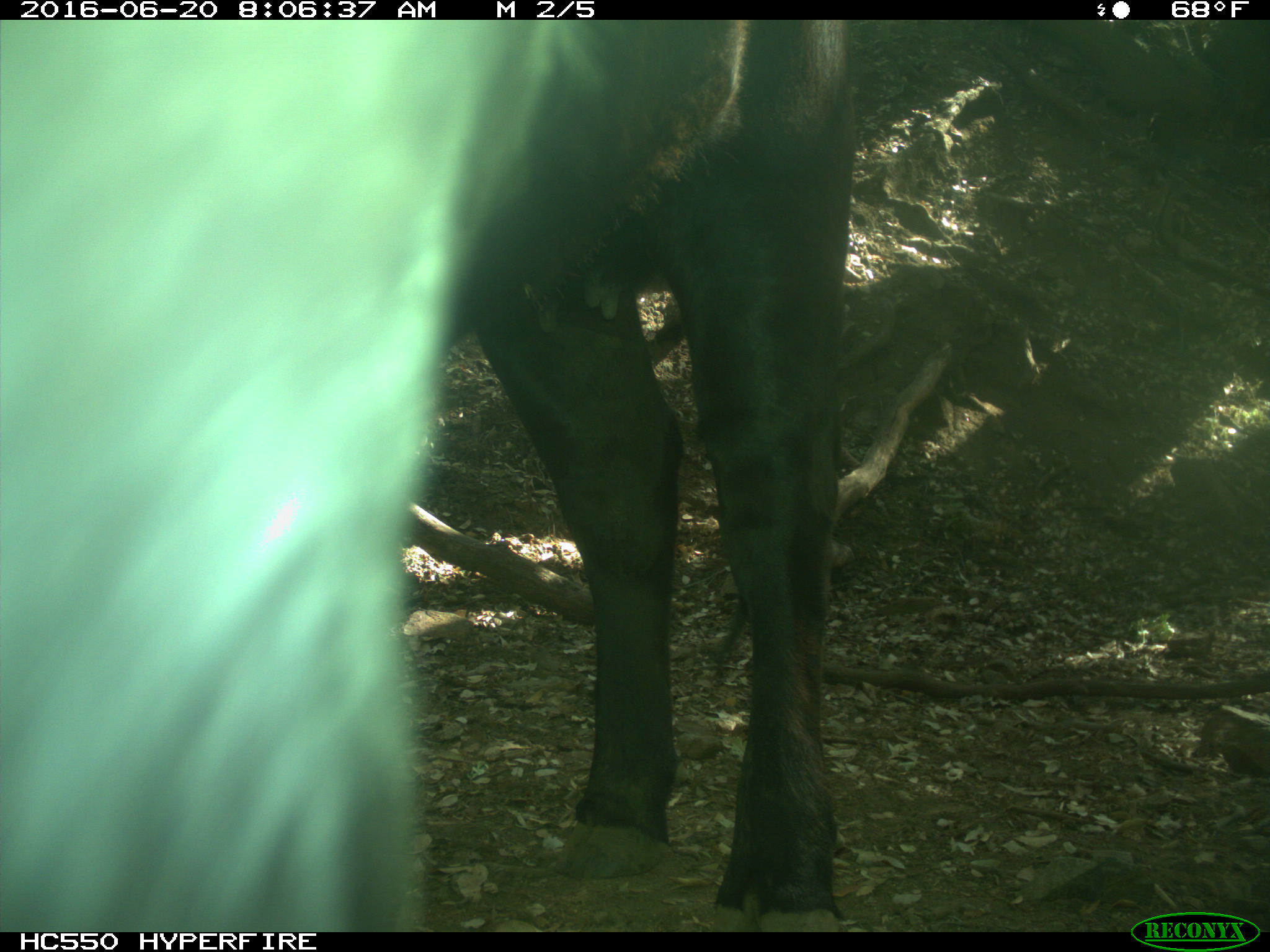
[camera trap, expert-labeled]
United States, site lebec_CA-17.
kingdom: Animalia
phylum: Chordata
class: Mammalia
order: Artiodactyla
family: Bovidae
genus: Bos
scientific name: Bos taurus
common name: domestic cow